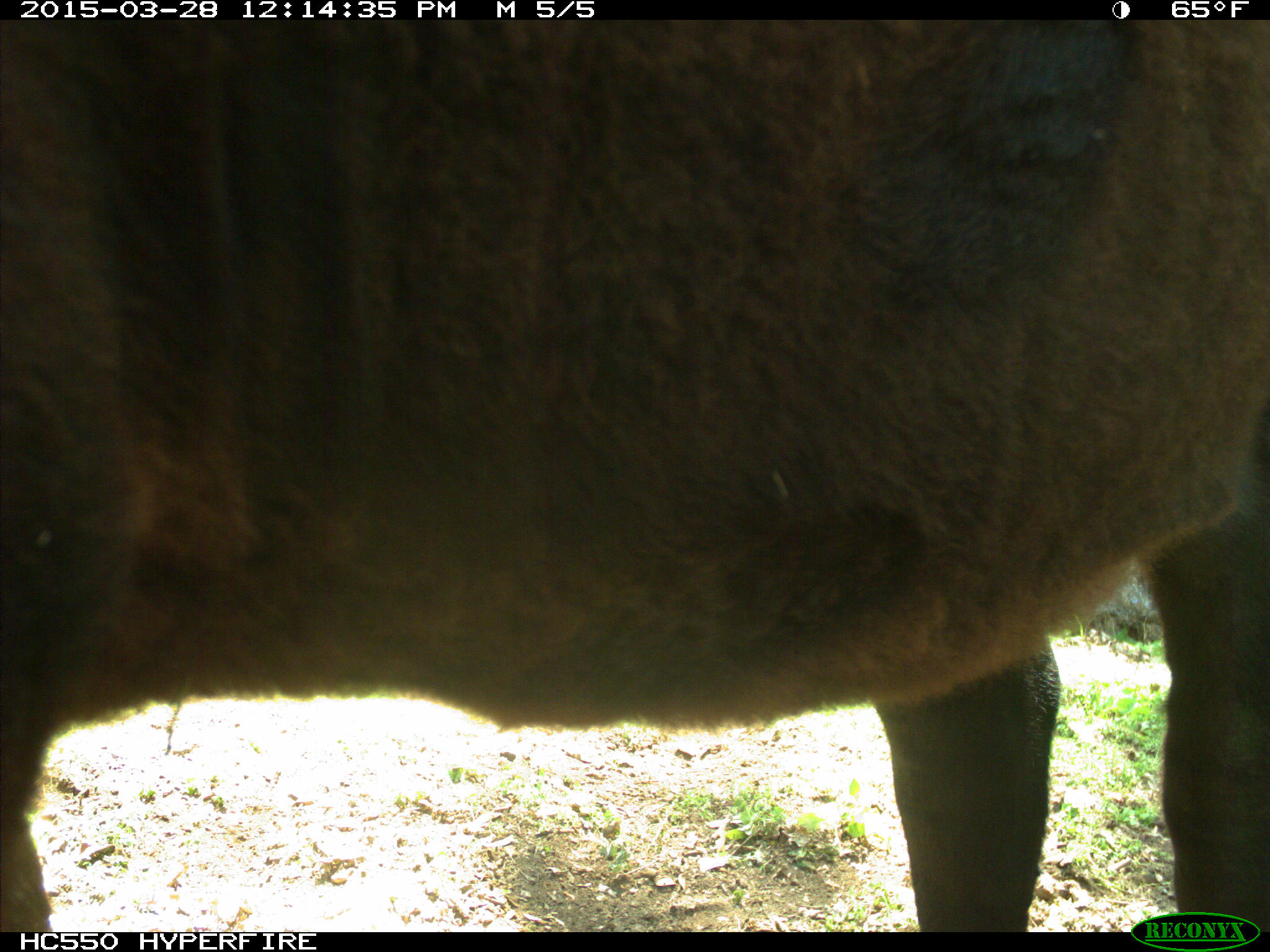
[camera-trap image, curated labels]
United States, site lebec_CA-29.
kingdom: Animalia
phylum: Chordata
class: Mammalia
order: Artiodactyla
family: Bovidae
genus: Bos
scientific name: Bos taurus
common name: domestic cow